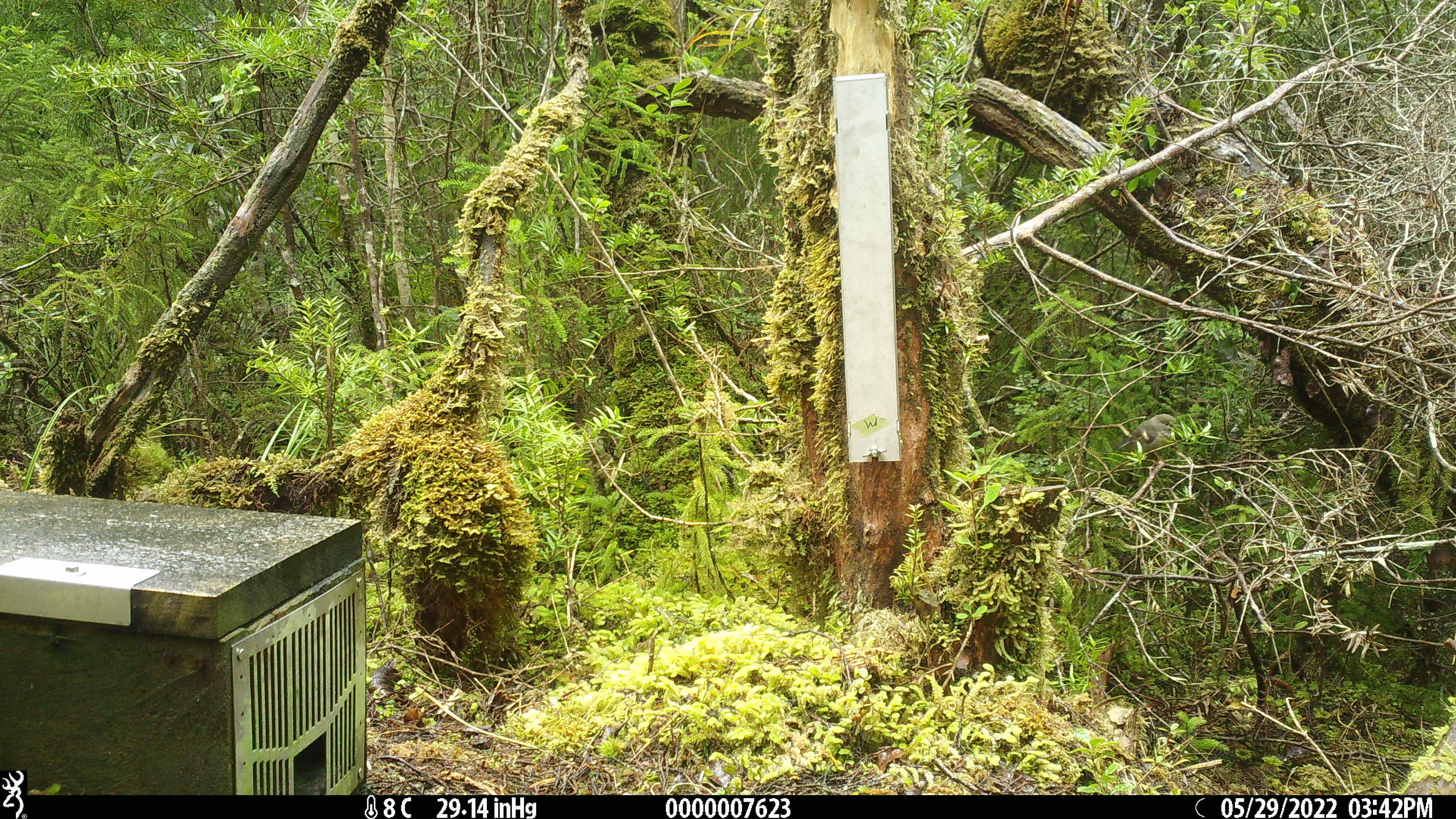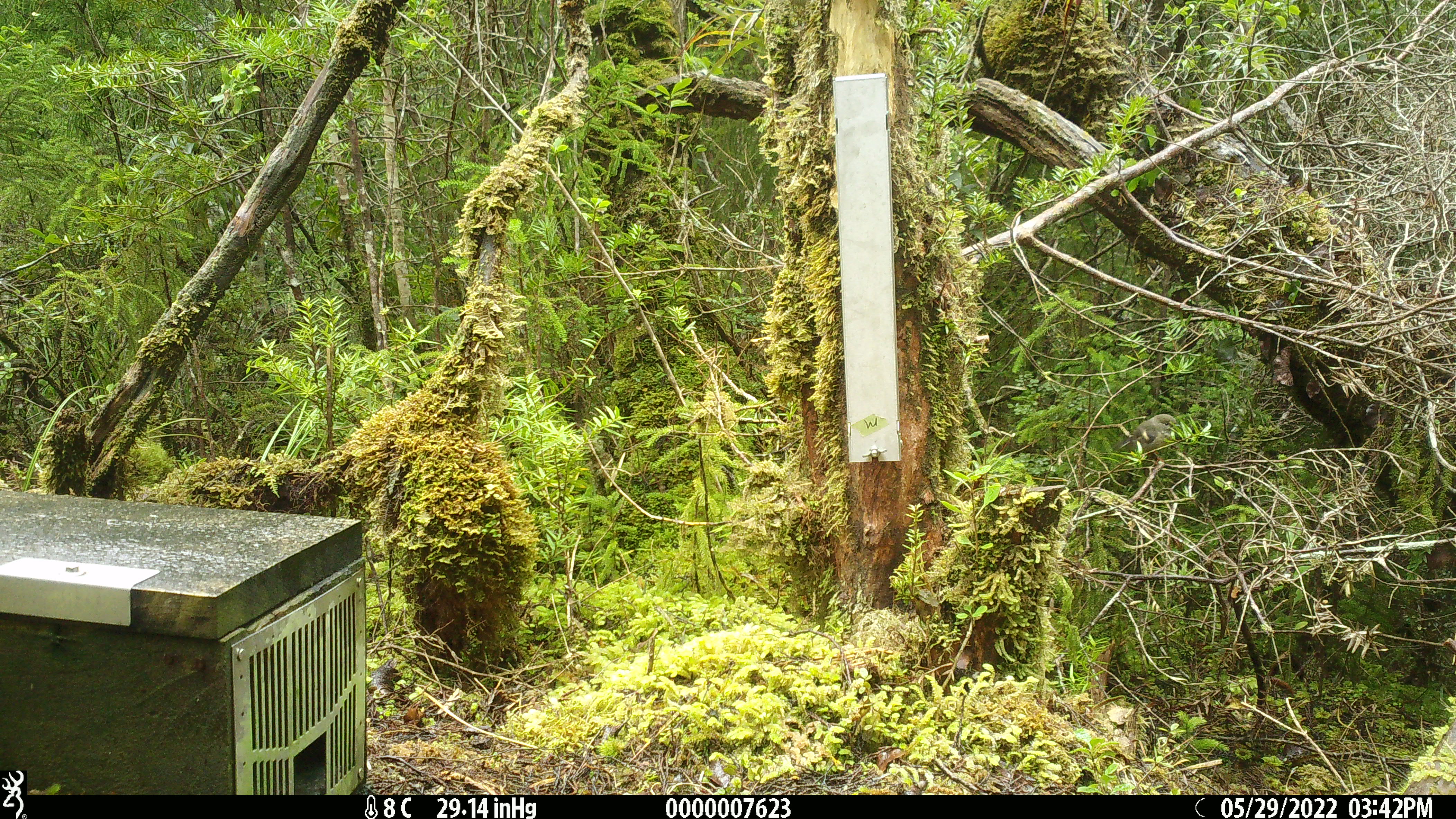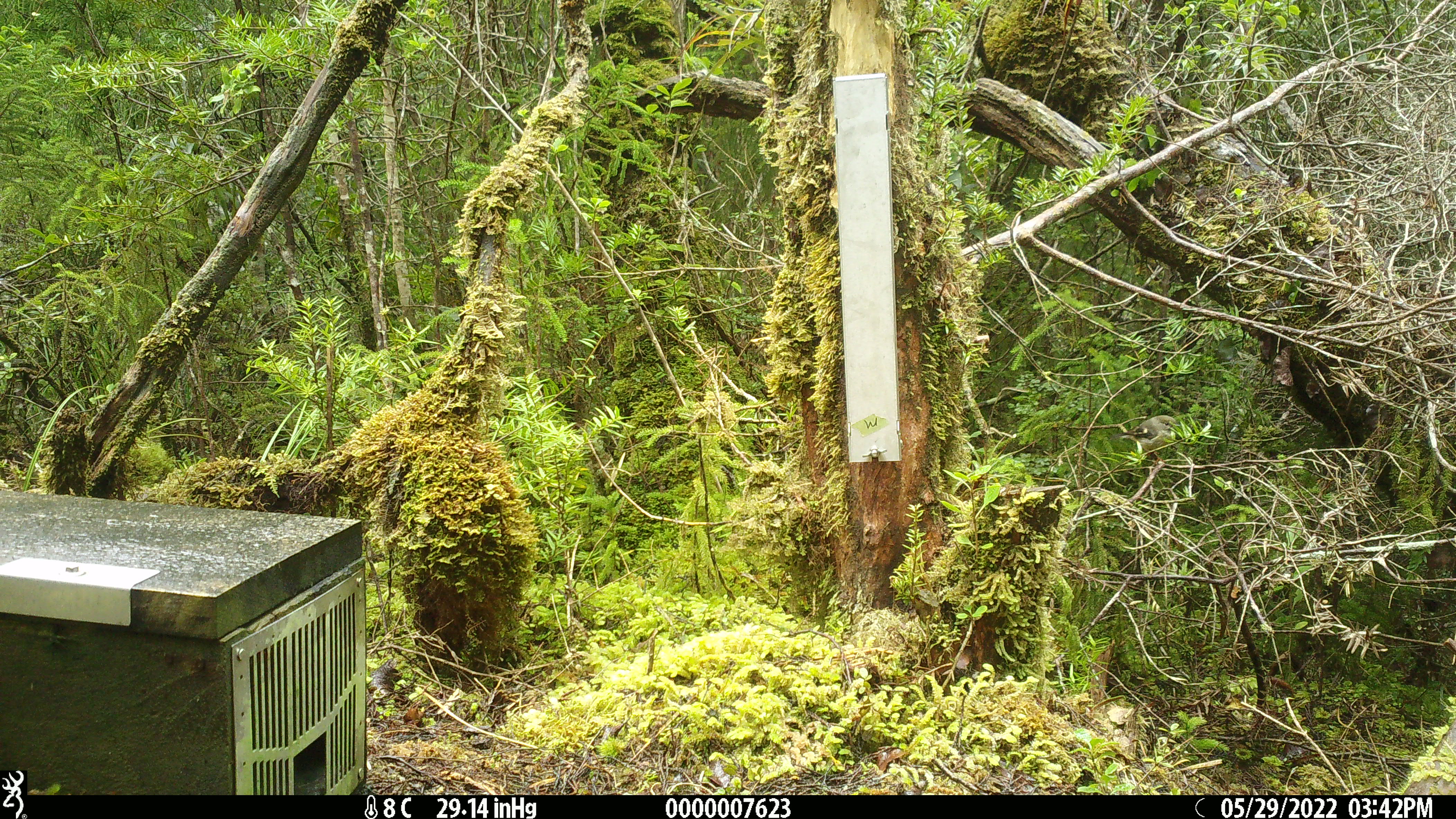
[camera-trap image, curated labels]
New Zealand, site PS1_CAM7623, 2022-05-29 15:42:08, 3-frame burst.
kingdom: Animalia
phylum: Chordata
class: Aves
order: Passeriformes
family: Petroicidae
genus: Petroica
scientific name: Petroica macrocephala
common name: tomtit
Tomtit (Petroica macrocephala).